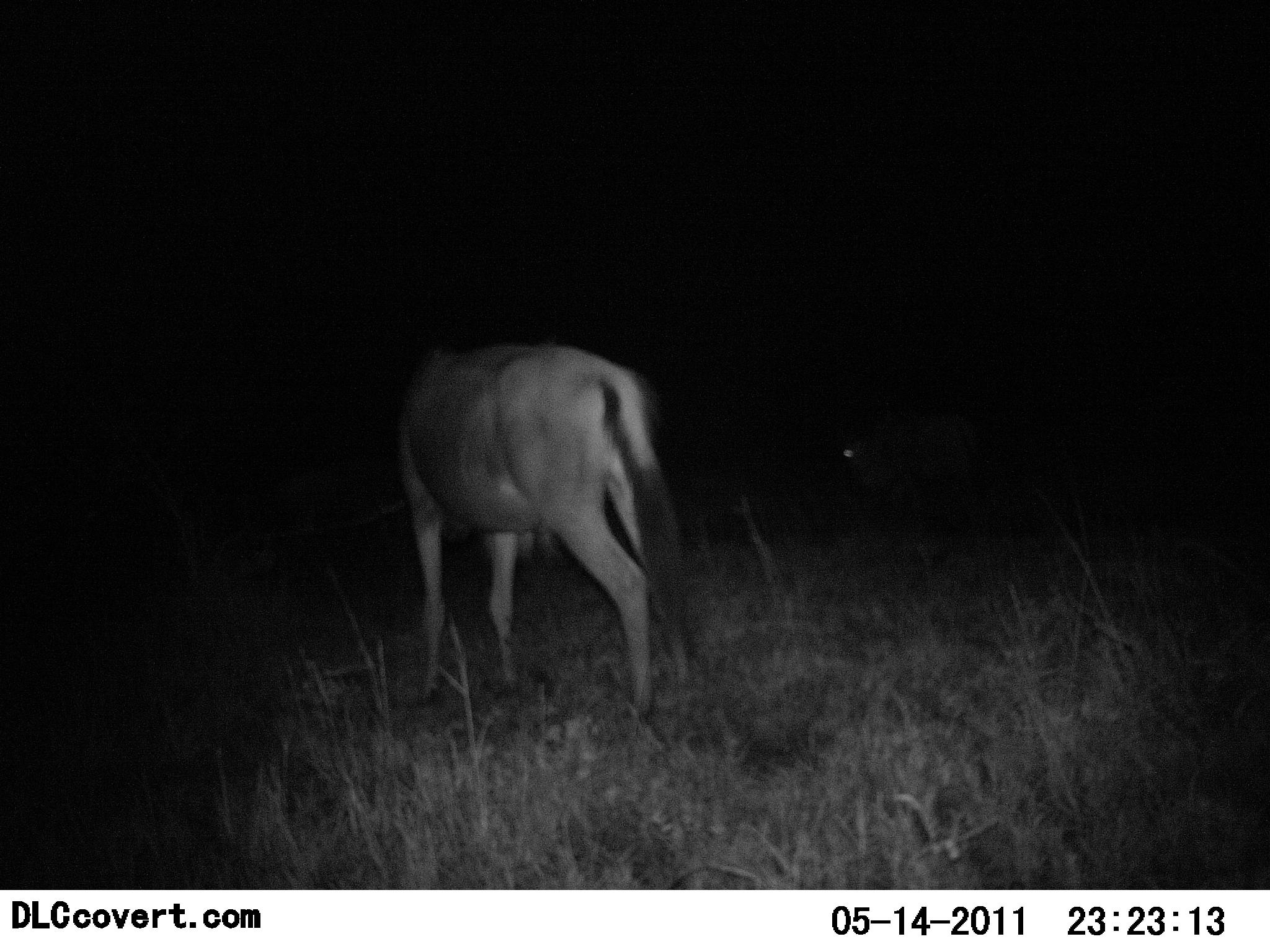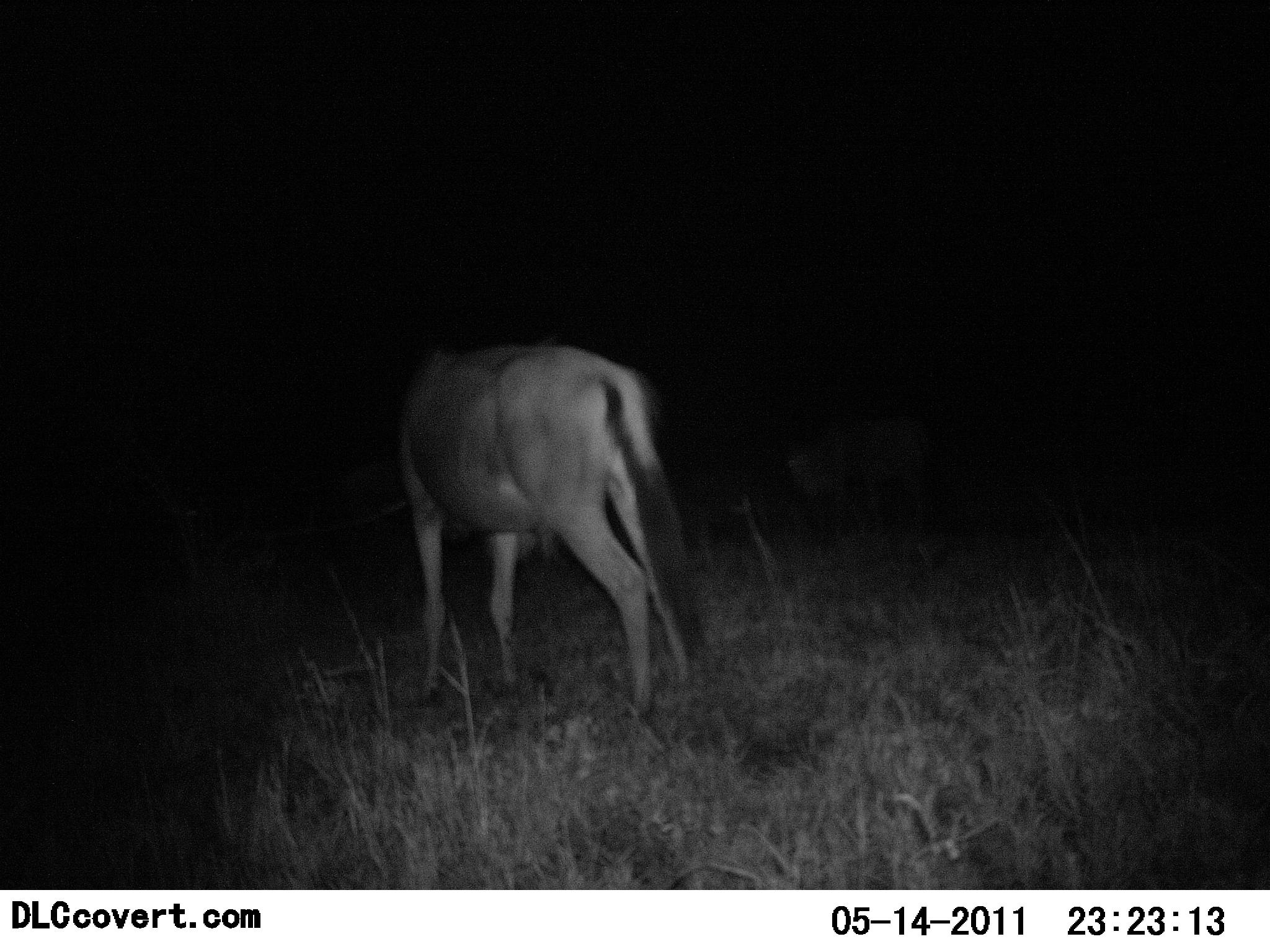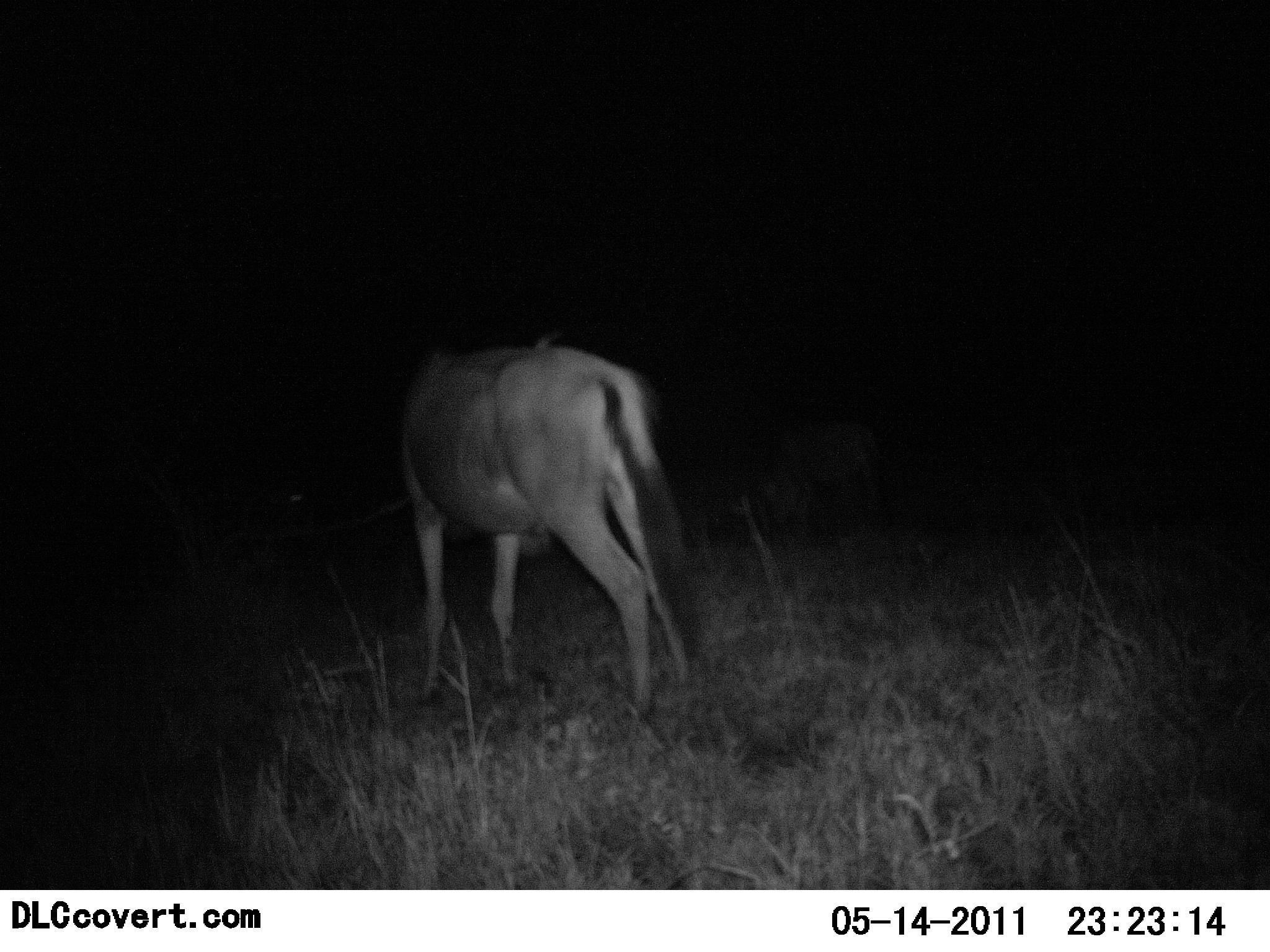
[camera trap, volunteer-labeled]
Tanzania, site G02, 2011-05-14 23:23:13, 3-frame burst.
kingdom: Animalia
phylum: Chordata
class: Mammalia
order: Artiodactyla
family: Bovidae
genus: Connochaetes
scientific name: Connochaetes taurinus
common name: blue wildebeest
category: wildebeest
Wildebeest (blue wildebeest) (Connochaetes taurinus), count 2. Behavior (volunteer vote fractions): standing 92%, resting 0%, moving 46%, interacting 0%. Young present (vote fraction): 0%. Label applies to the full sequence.